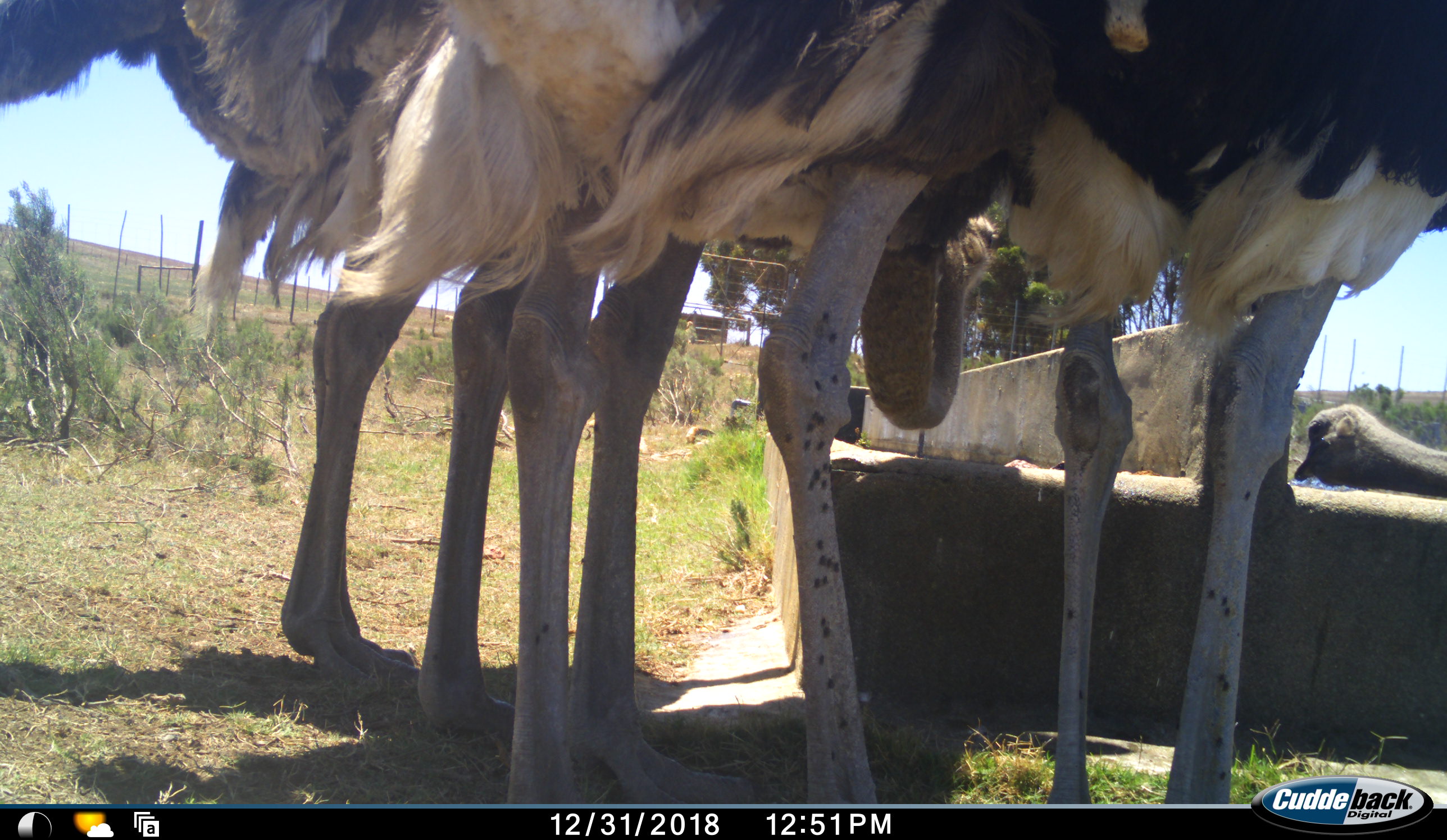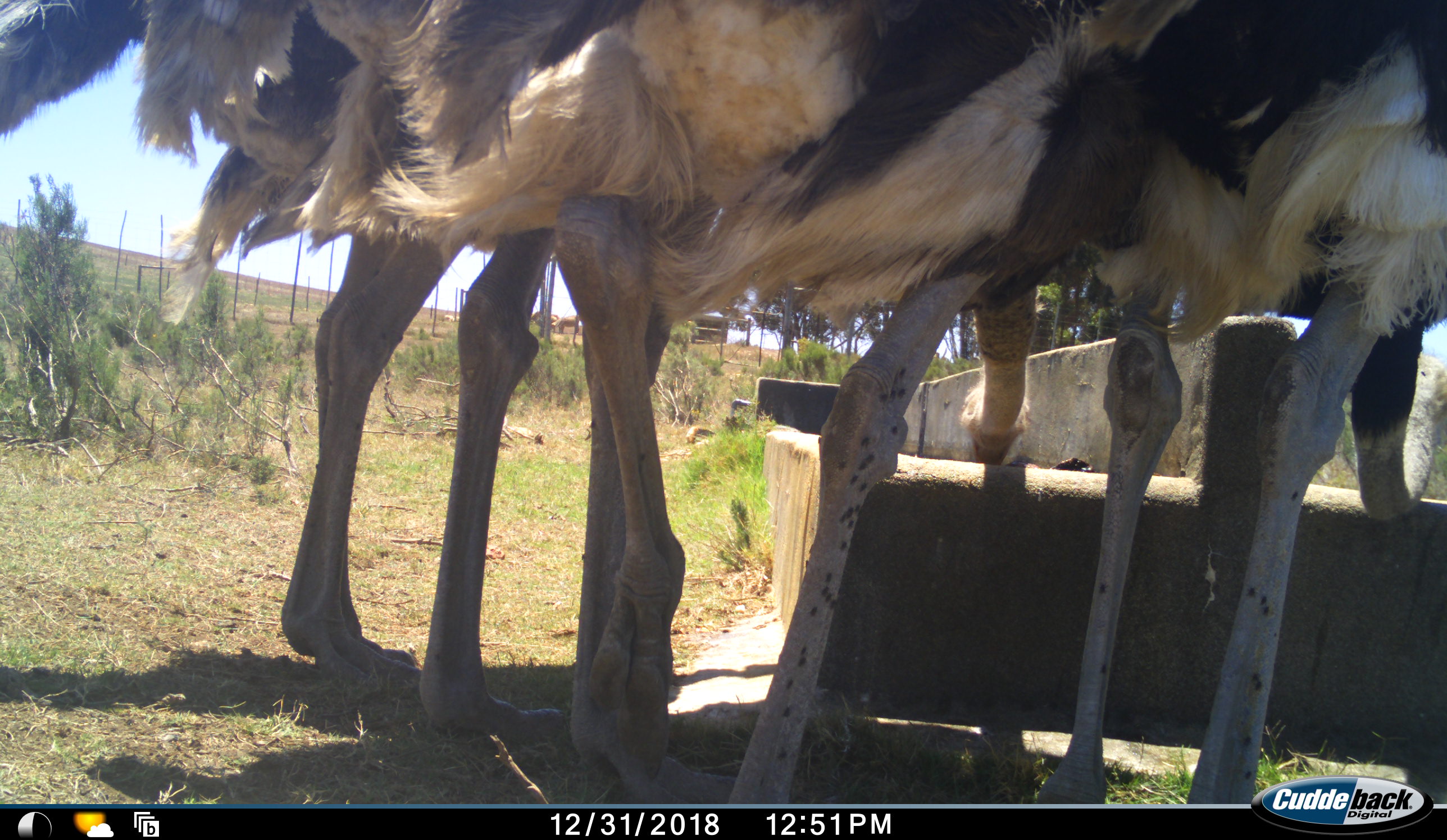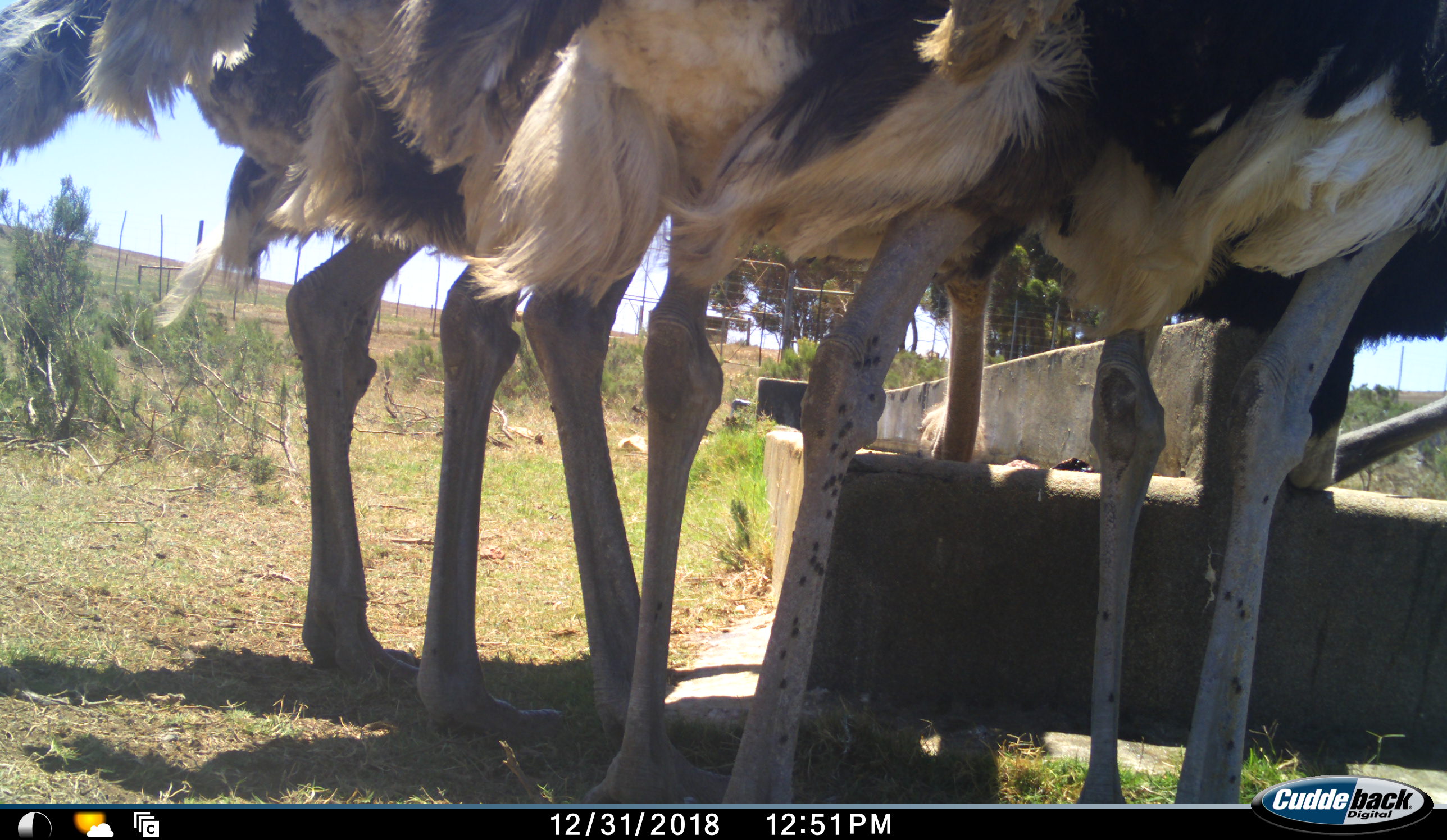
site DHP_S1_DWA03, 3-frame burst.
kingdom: Animalia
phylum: Chordata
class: Aves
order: Struthioniformes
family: Struthionidae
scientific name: Struthionidae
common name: ostrich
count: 5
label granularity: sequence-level